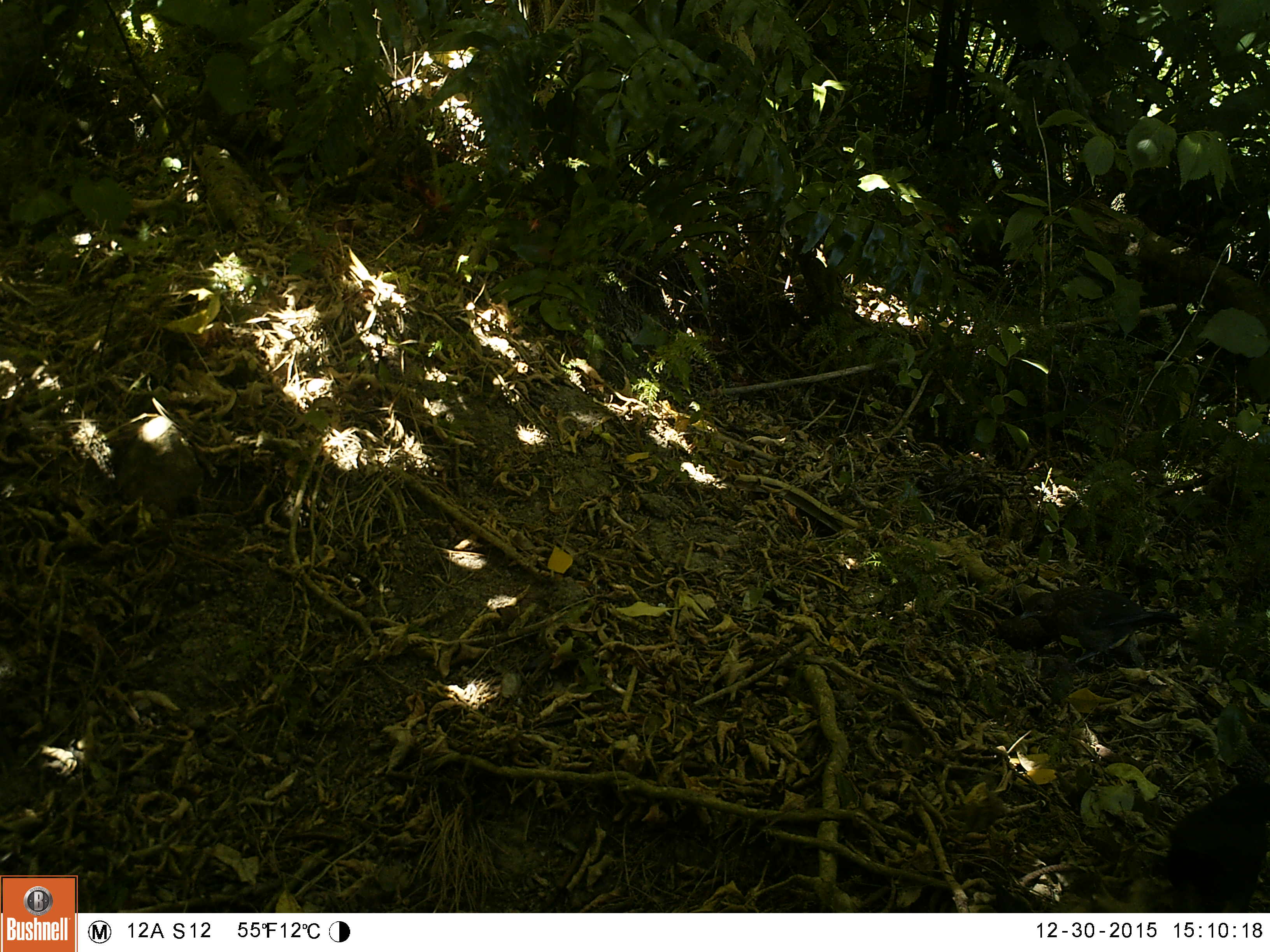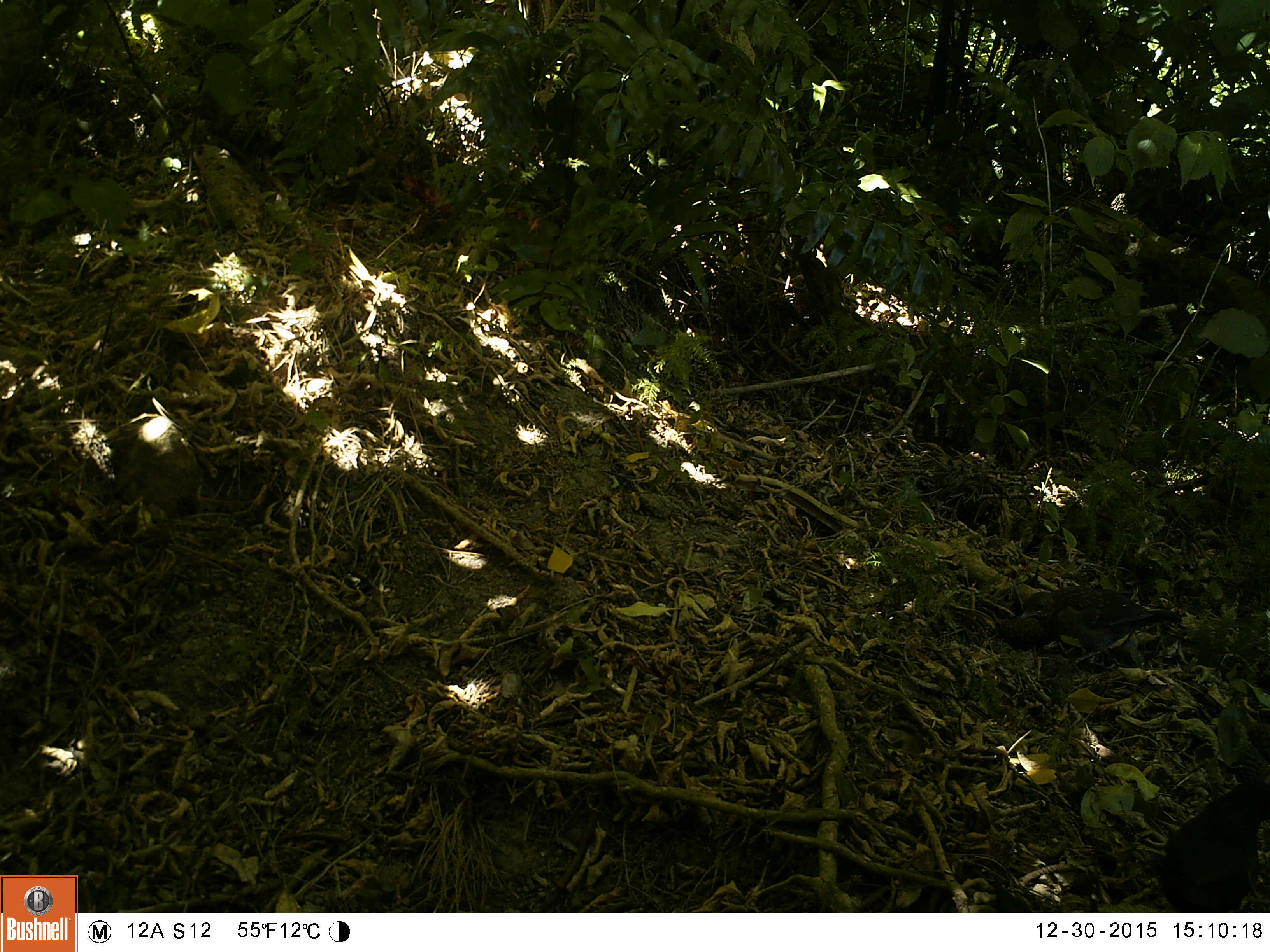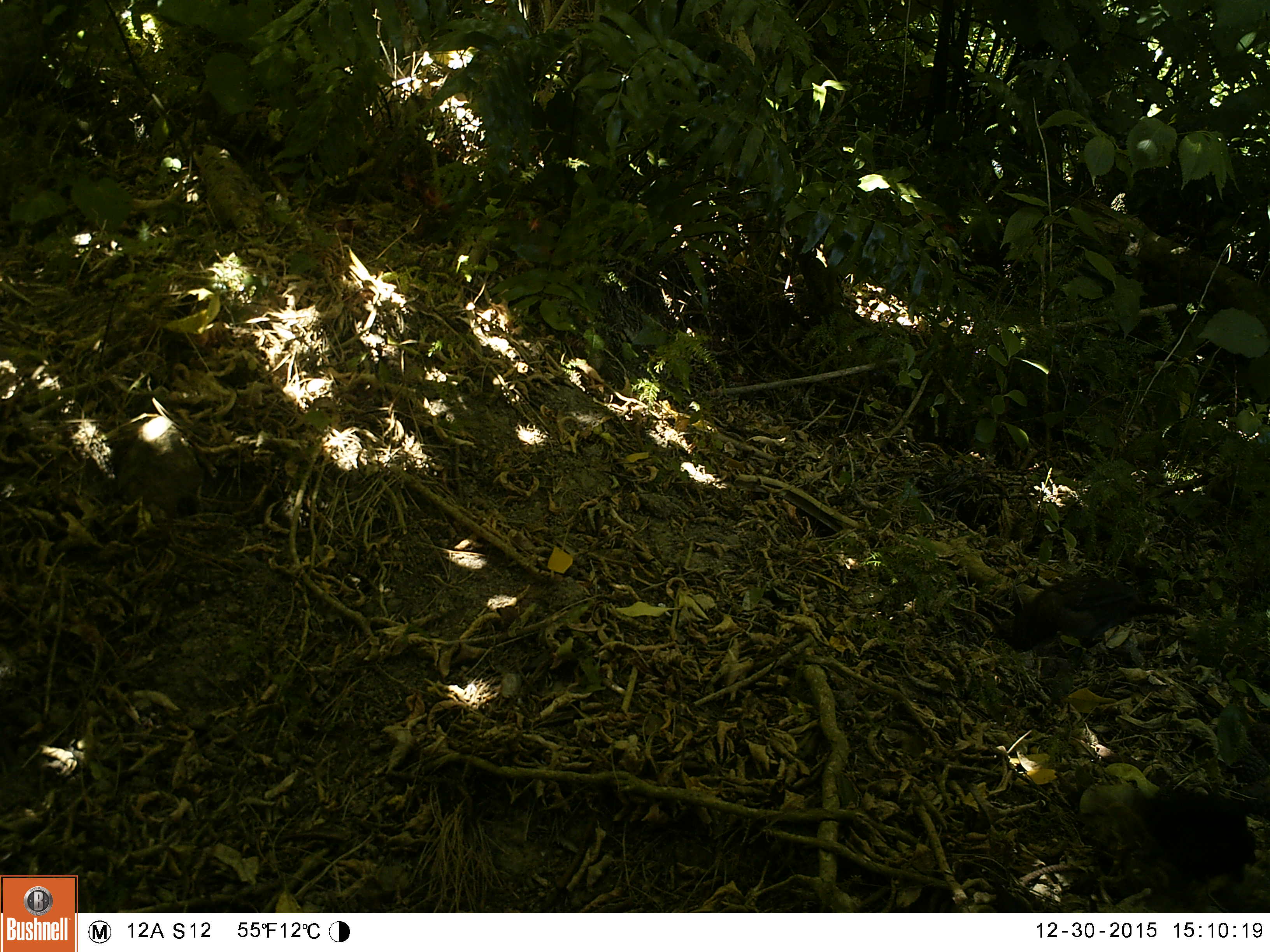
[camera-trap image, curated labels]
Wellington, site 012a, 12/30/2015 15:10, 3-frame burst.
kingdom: Animalia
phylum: Chordata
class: Aves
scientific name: Aves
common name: bird